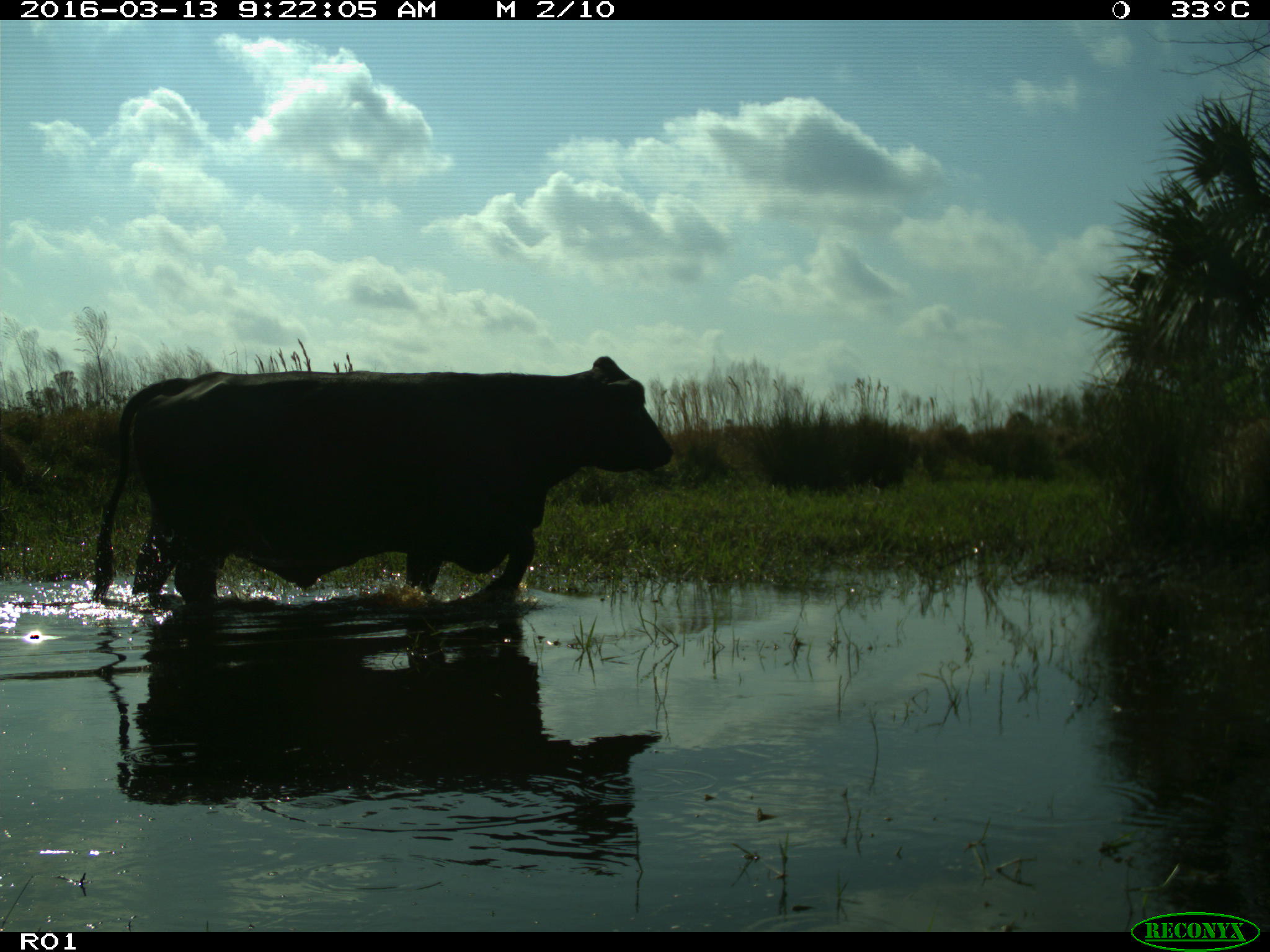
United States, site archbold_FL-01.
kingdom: Animalia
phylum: Chordata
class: Mammalia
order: Artiodactyla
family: Bovidae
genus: Bos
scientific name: Bos taurus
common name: domestic cow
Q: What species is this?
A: Bos taurus (domestic cow).